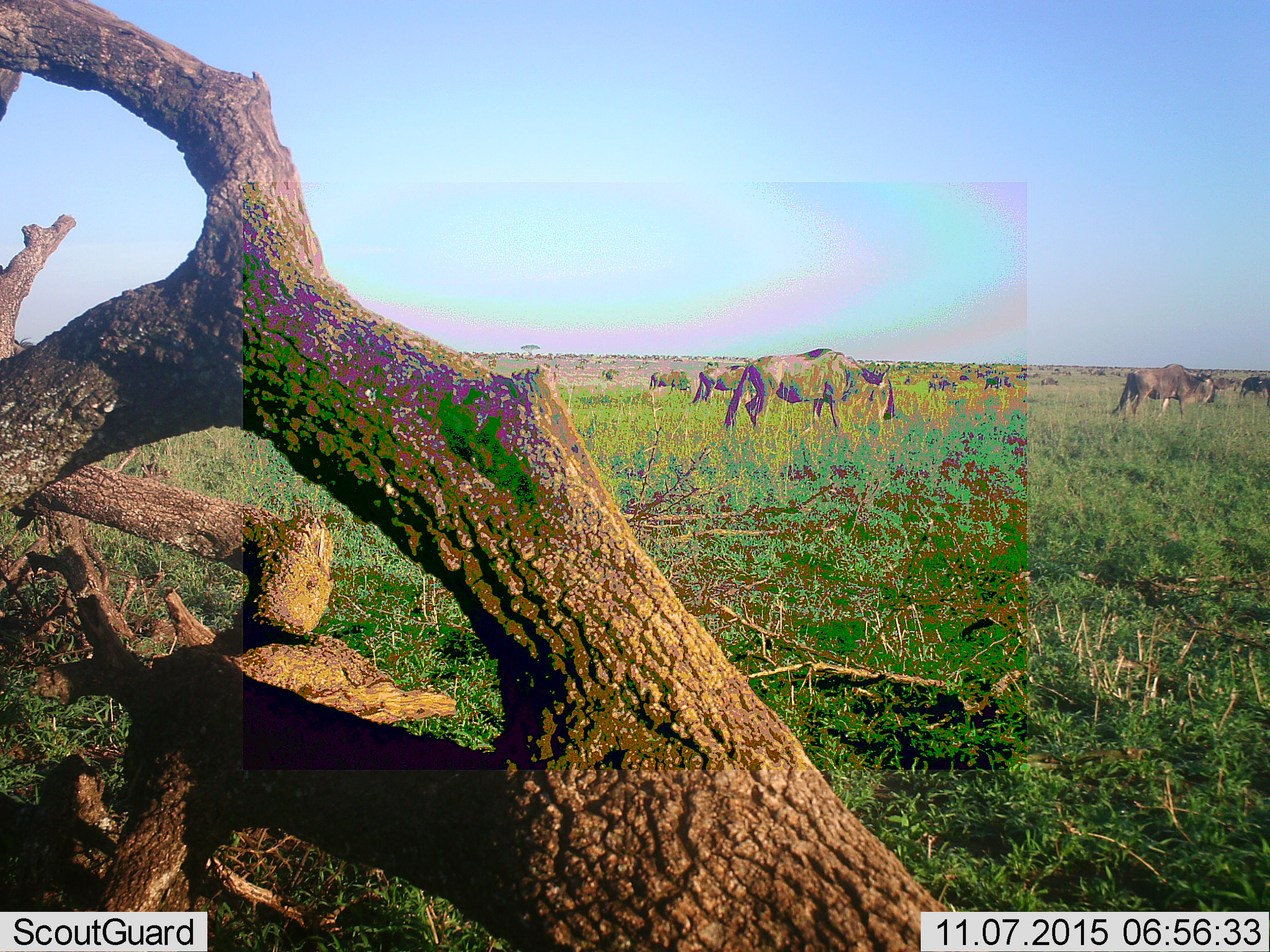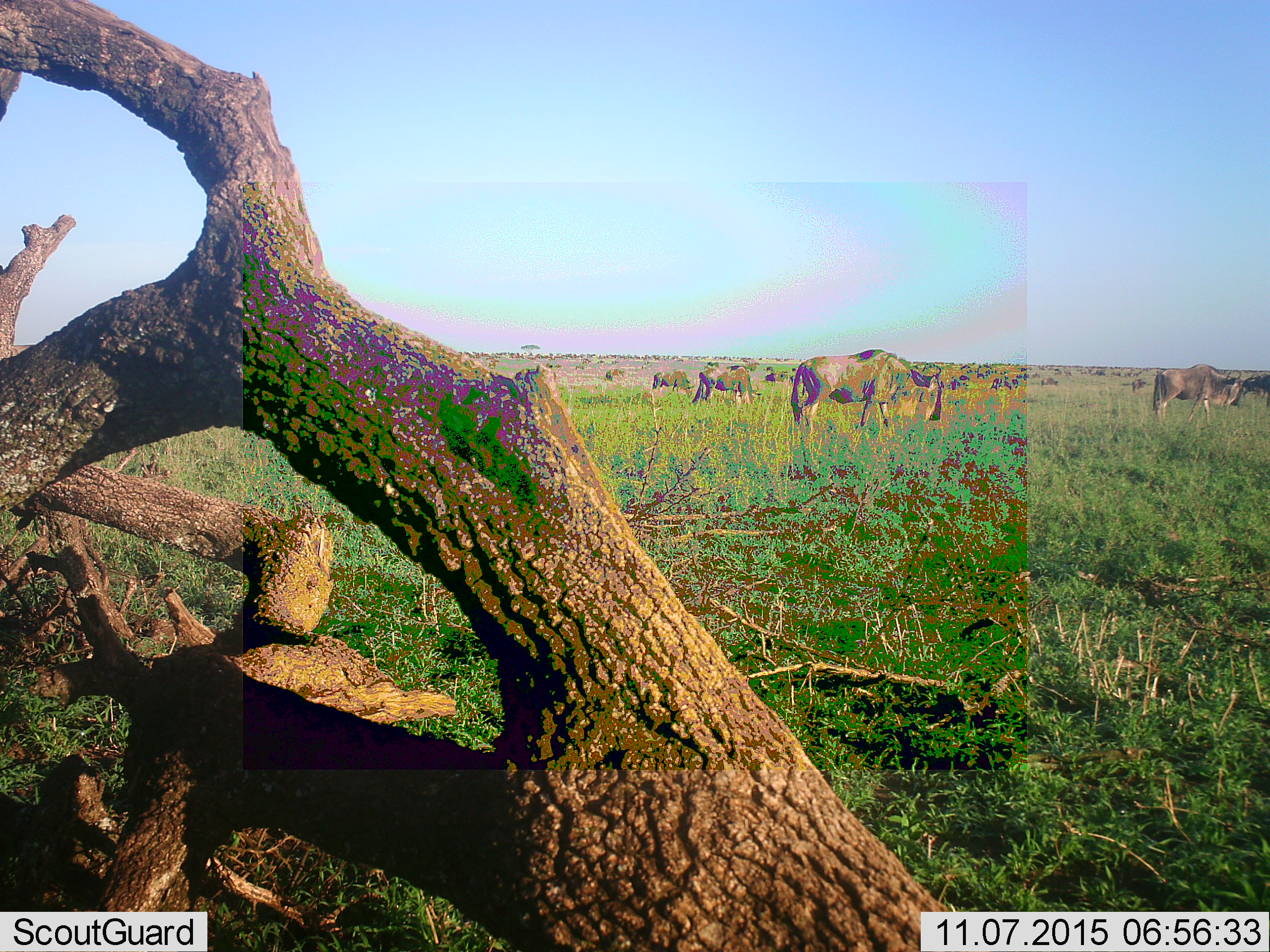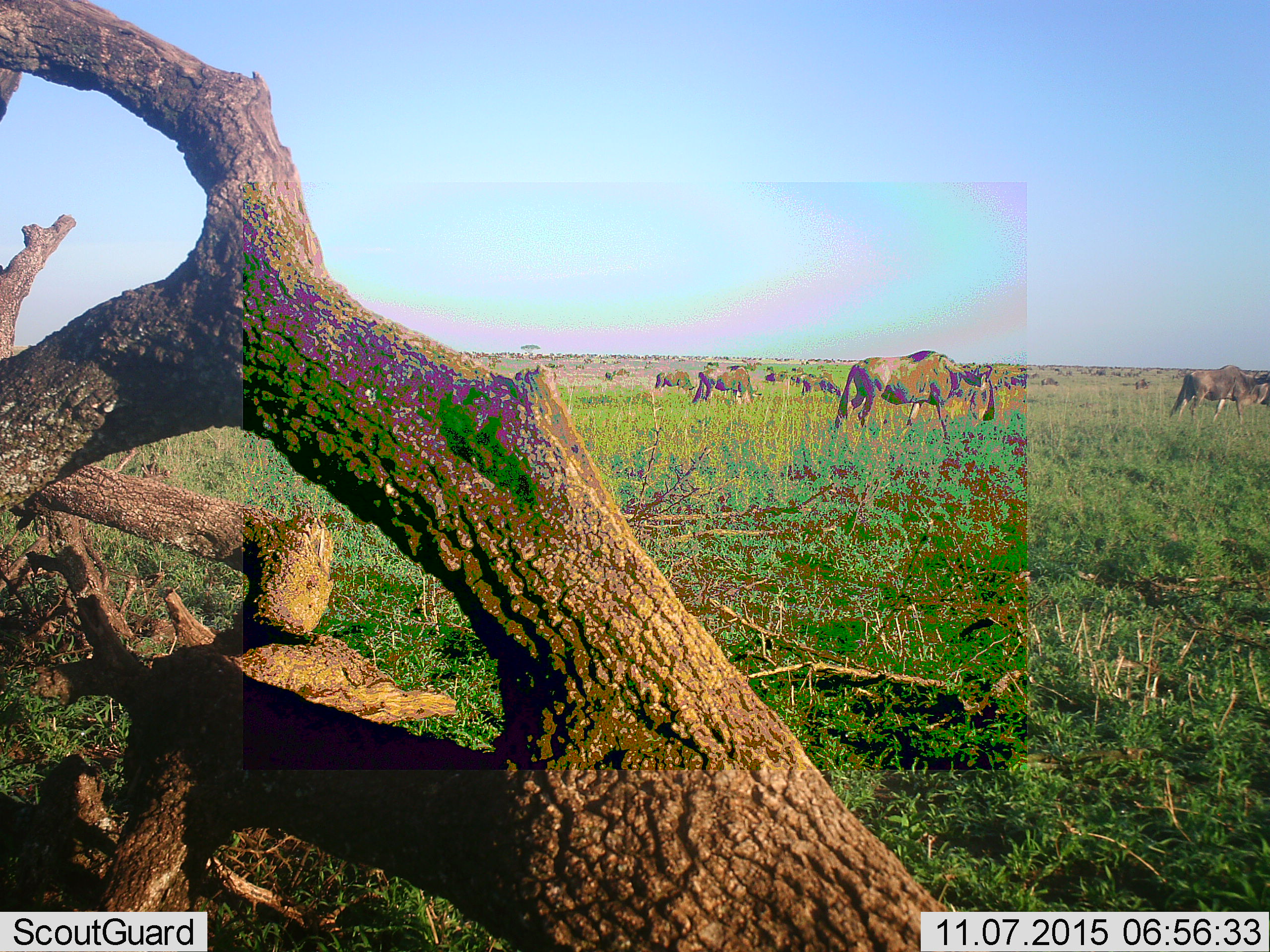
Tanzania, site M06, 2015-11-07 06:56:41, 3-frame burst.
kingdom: Animalia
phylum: Chordata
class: Mammalia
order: Artiodactyla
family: Bovidae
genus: Connochaetes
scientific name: Connochaetes taurinus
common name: blue wildebeest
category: wildebeest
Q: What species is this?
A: Wildebeest (blue wildebeest) (Connochaetes taurinus).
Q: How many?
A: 11-50.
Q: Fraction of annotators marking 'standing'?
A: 20%.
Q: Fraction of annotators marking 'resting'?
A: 0%.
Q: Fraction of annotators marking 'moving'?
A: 90%.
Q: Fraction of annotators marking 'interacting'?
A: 10%.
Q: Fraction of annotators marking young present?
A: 0%.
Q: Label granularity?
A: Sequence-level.